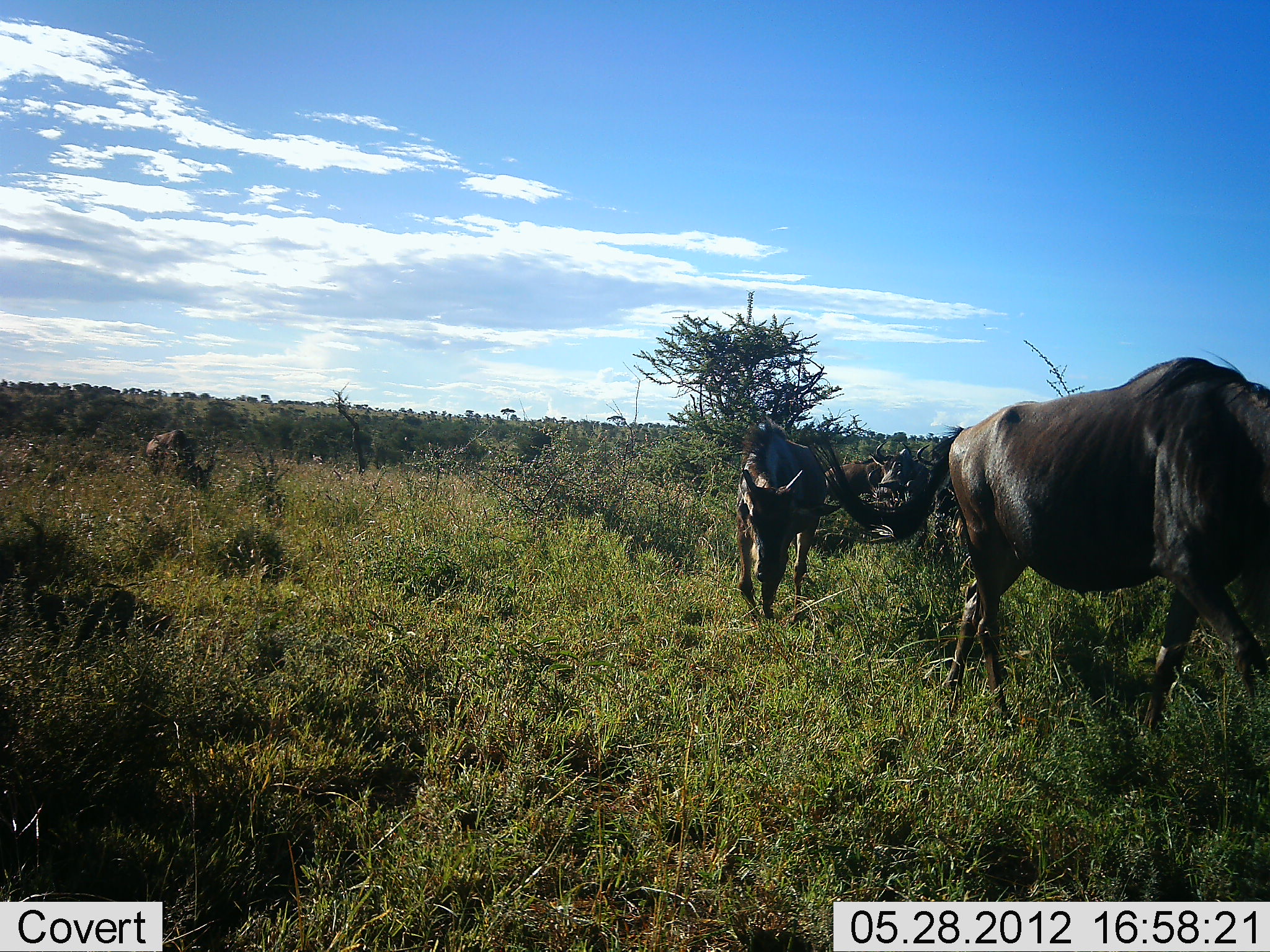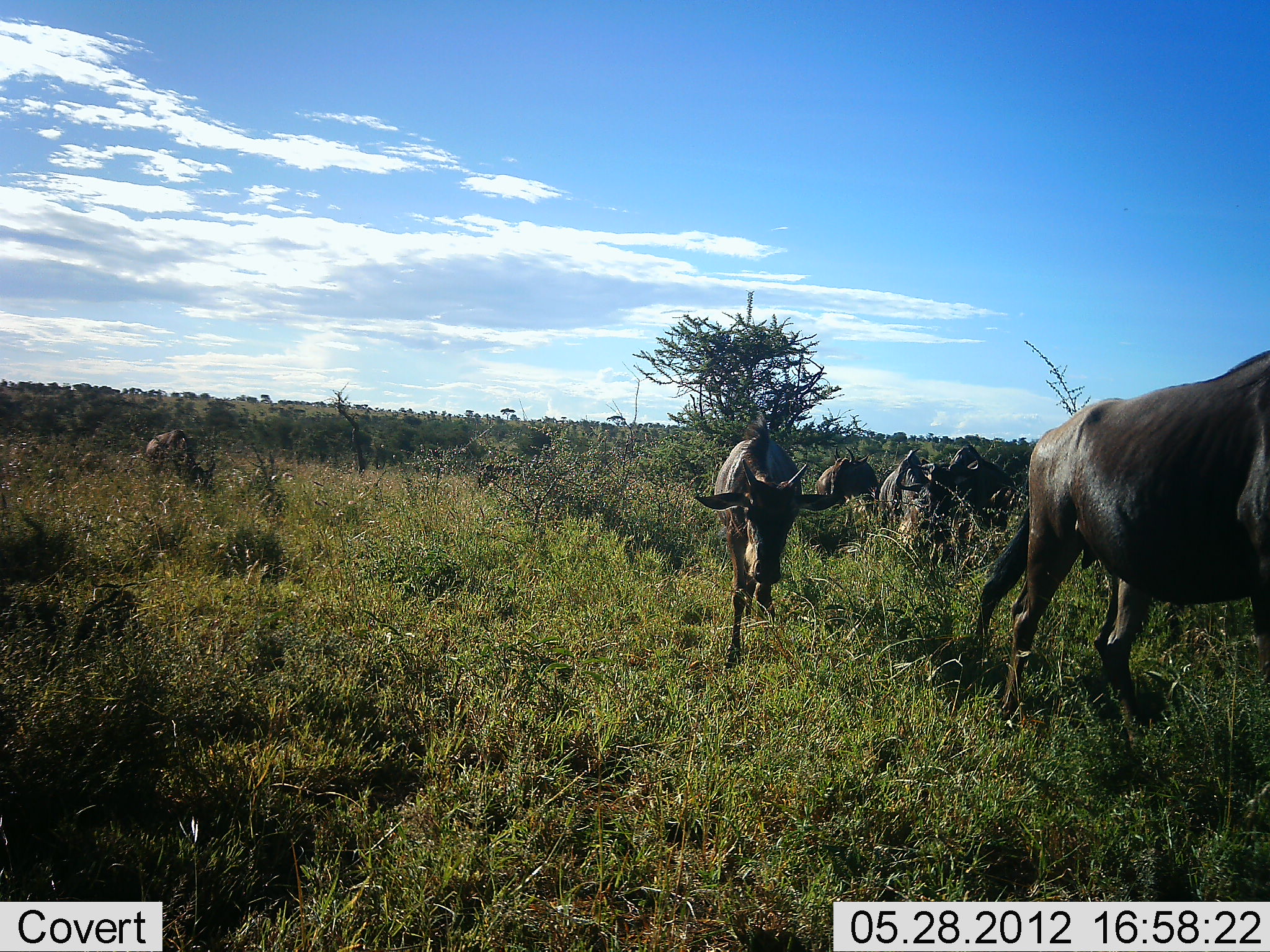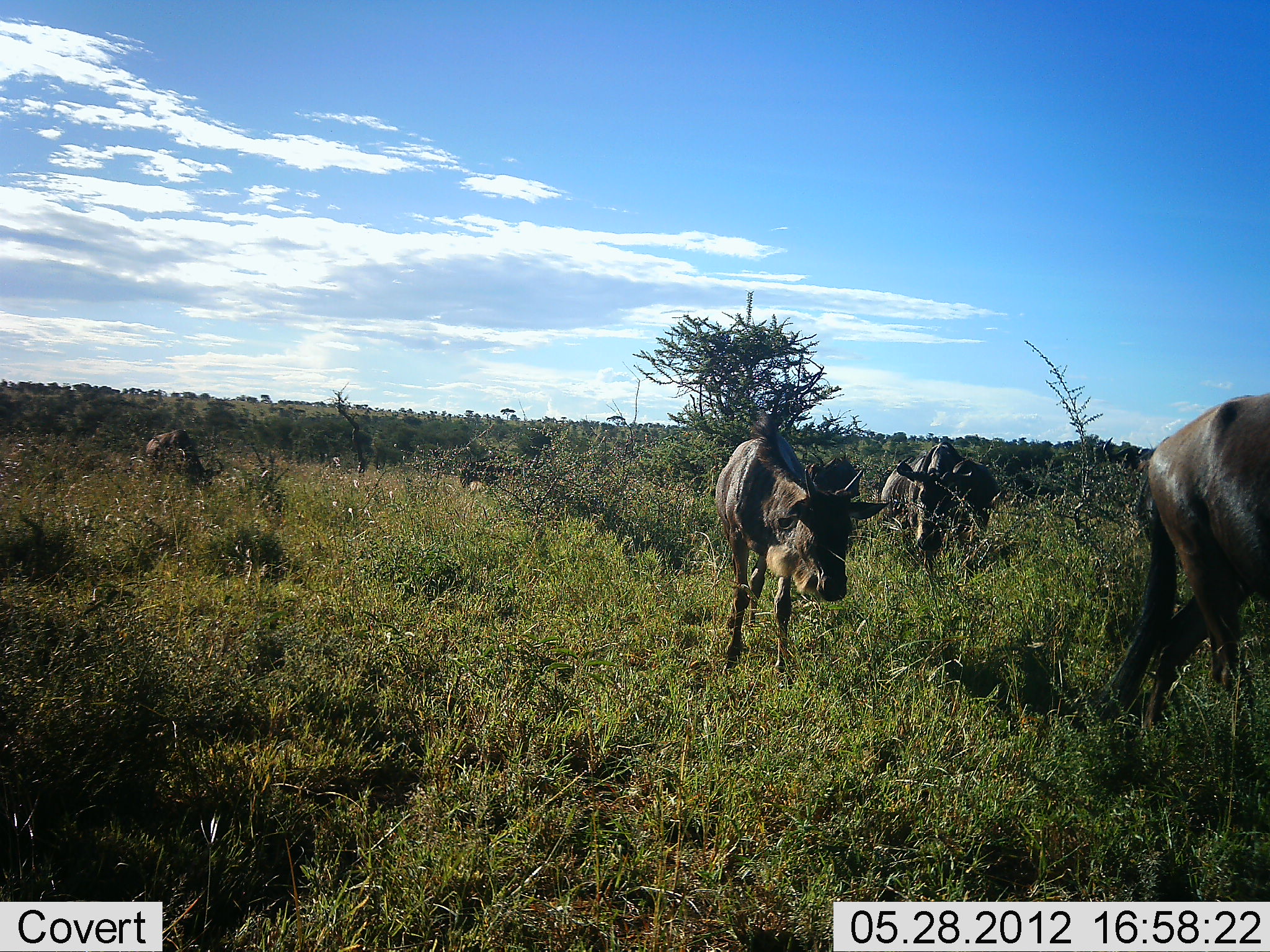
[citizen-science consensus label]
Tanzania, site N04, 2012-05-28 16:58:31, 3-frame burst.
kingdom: Animalia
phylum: Chordata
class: Mammalia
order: Artiodactyla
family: Bovidae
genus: Connochaetes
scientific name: Connochaetes taurinus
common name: blue wildebeest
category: wildebeest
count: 6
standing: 0%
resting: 0%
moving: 100%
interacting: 0%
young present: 0%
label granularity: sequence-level